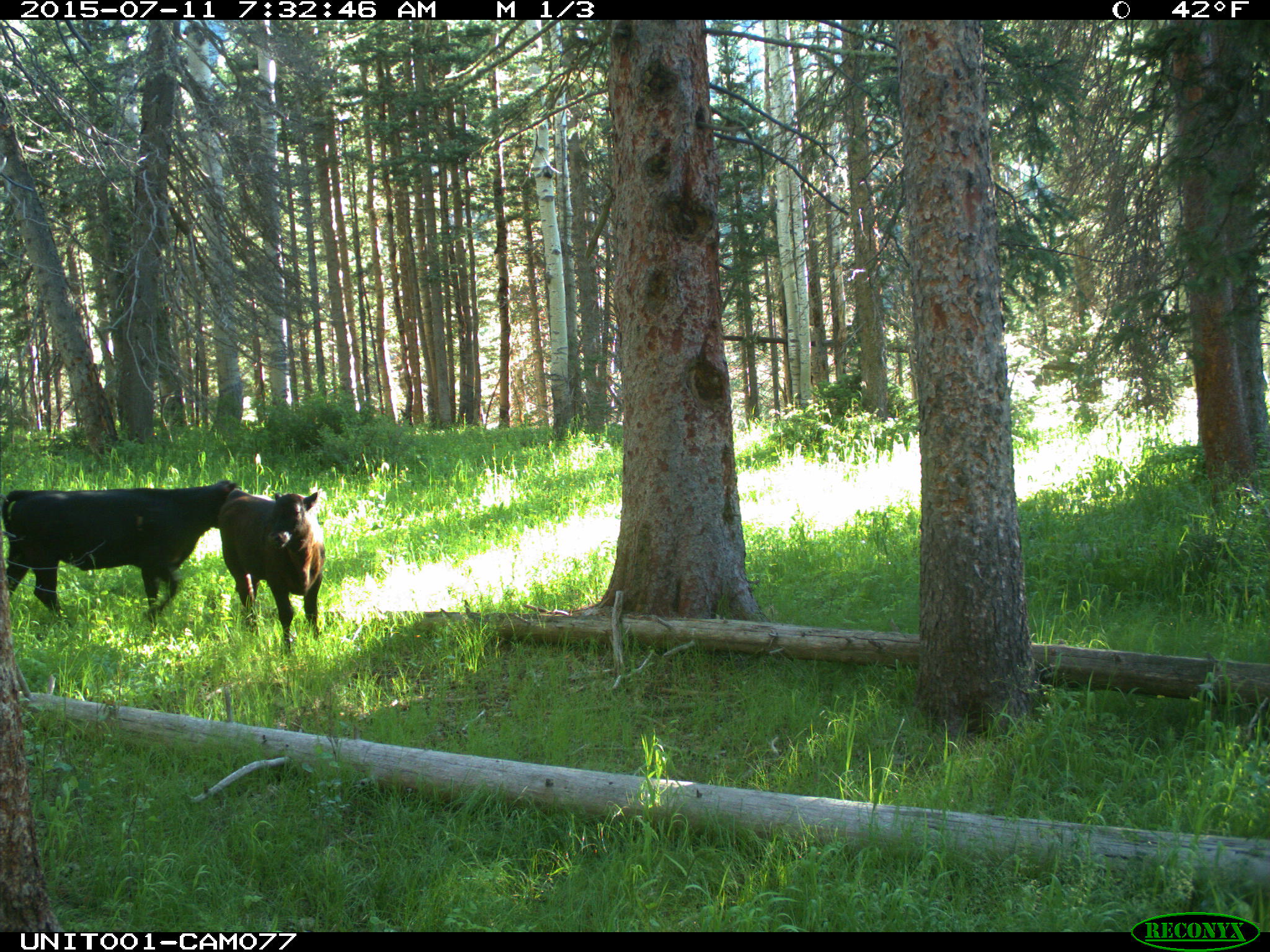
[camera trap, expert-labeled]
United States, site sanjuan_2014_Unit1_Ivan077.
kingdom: Animalia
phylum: Chordata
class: Mammalia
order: Artiodactyla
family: Bovidae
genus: Bos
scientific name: Bos taurus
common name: domestic cow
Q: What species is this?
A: Bos taurus (domestic cow).